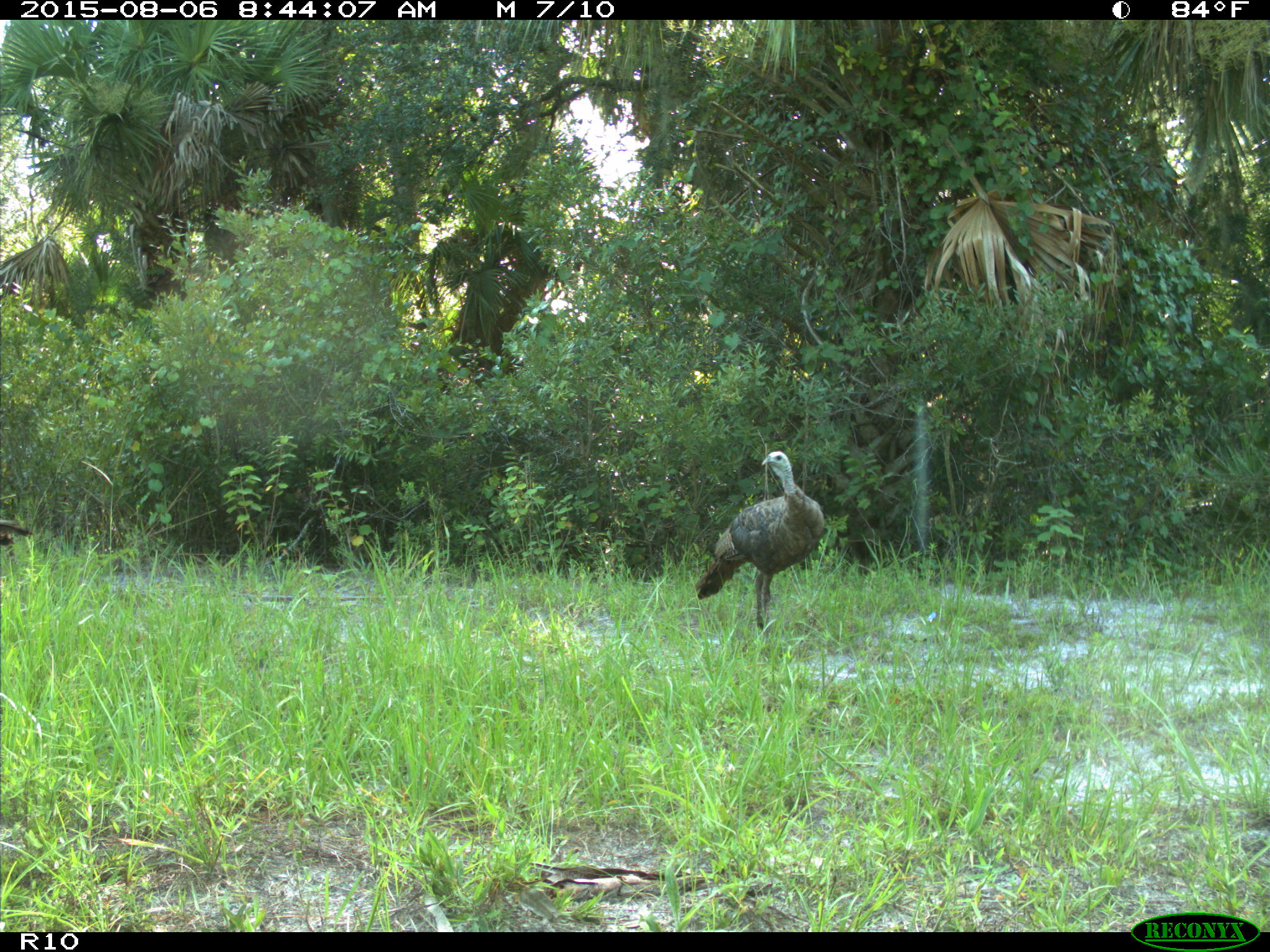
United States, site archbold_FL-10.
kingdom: Animalia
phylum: Chordata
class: Aves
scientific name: Aves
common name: birds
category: unidentified bird